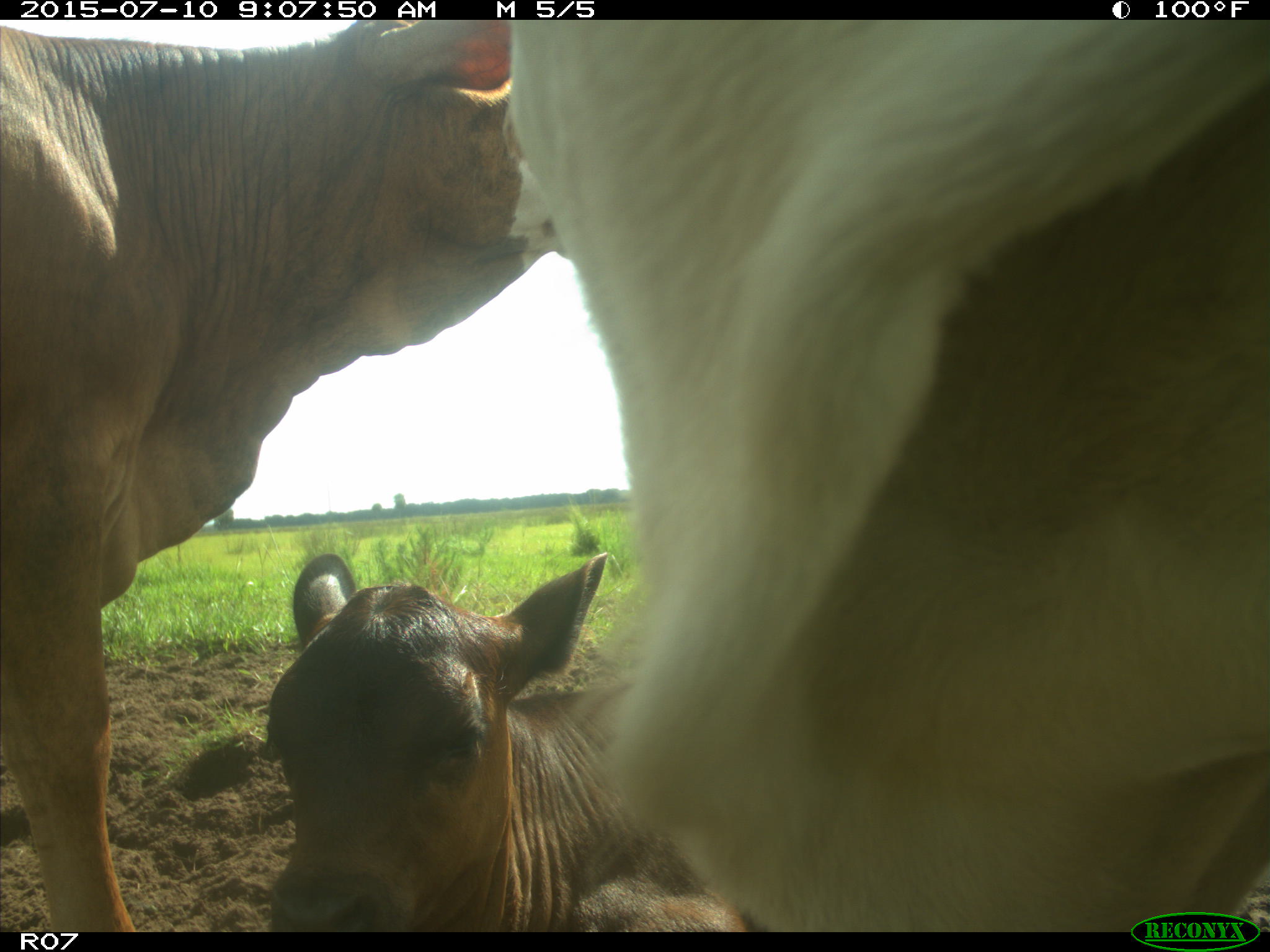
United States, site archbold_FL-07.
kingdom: Animalia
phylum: Chordata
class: Mammalia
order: Artiodactyla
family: Bovidae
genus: Bos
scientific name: Bos taurus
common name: domestic cow